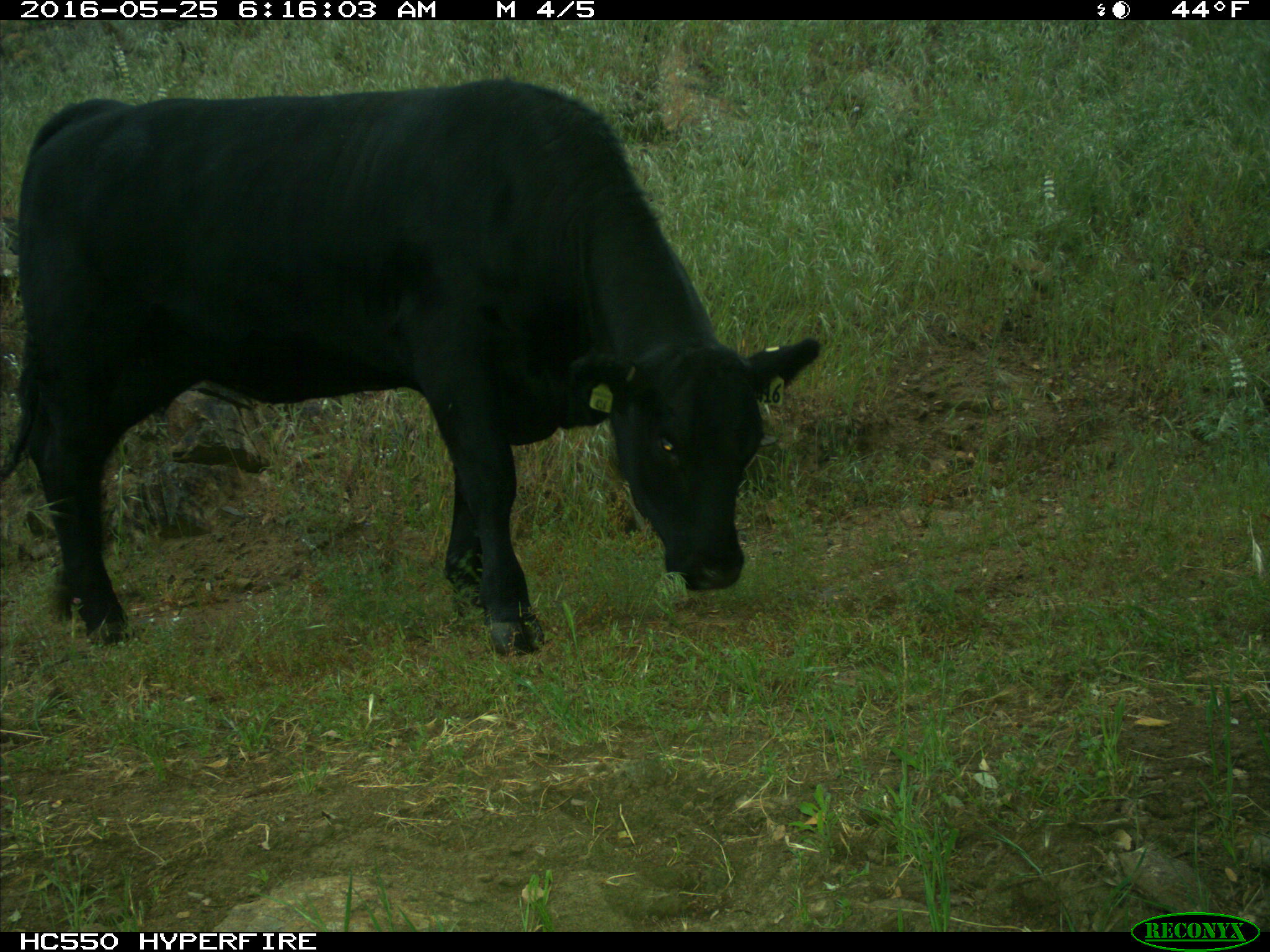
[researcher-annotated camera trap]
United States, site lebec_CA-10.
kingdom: Animalia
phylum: Chordata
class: Mammalia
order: Artiodactyla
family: Bovidae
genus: Bos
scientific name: Bos taurus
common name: domestic cow